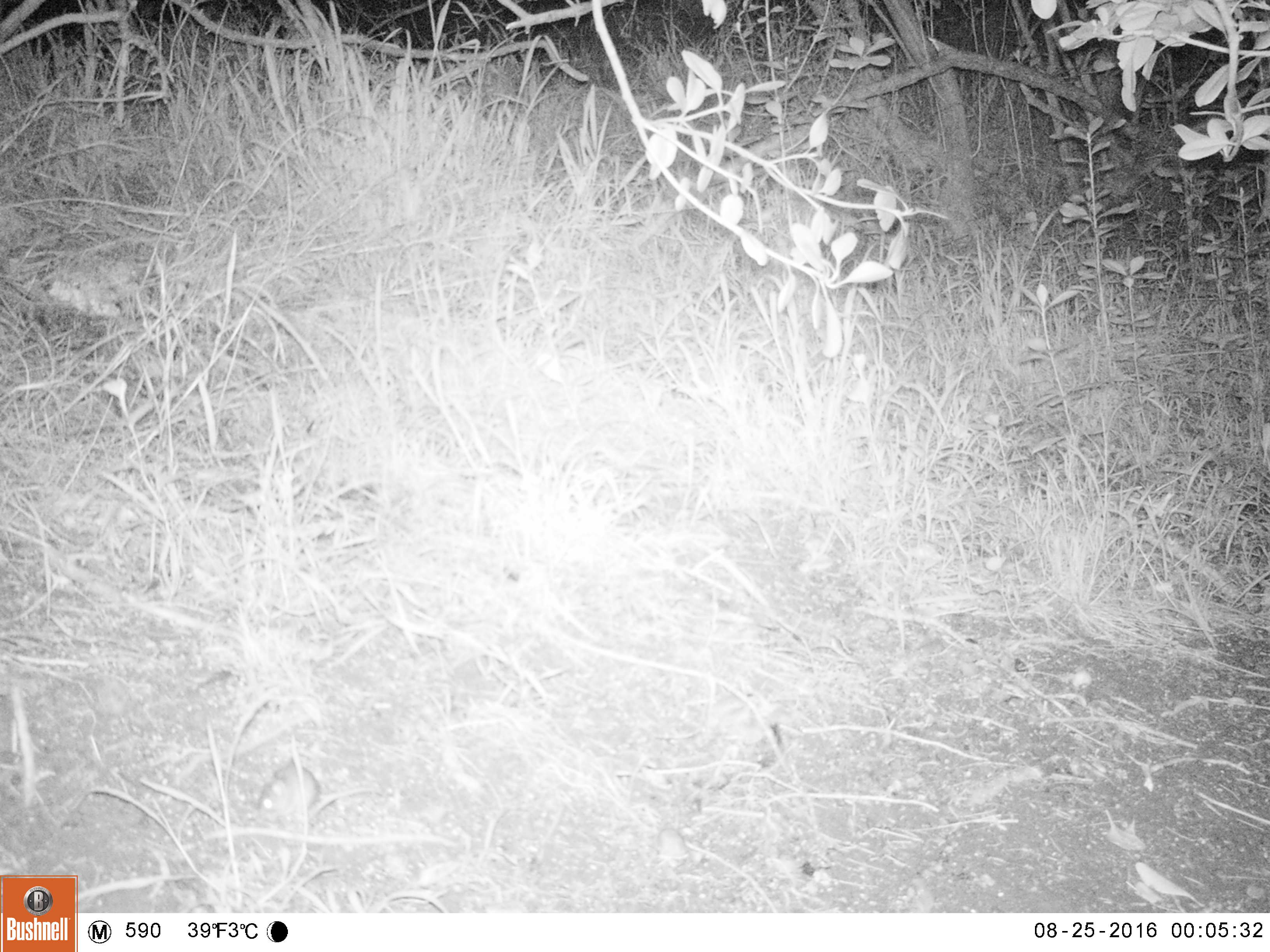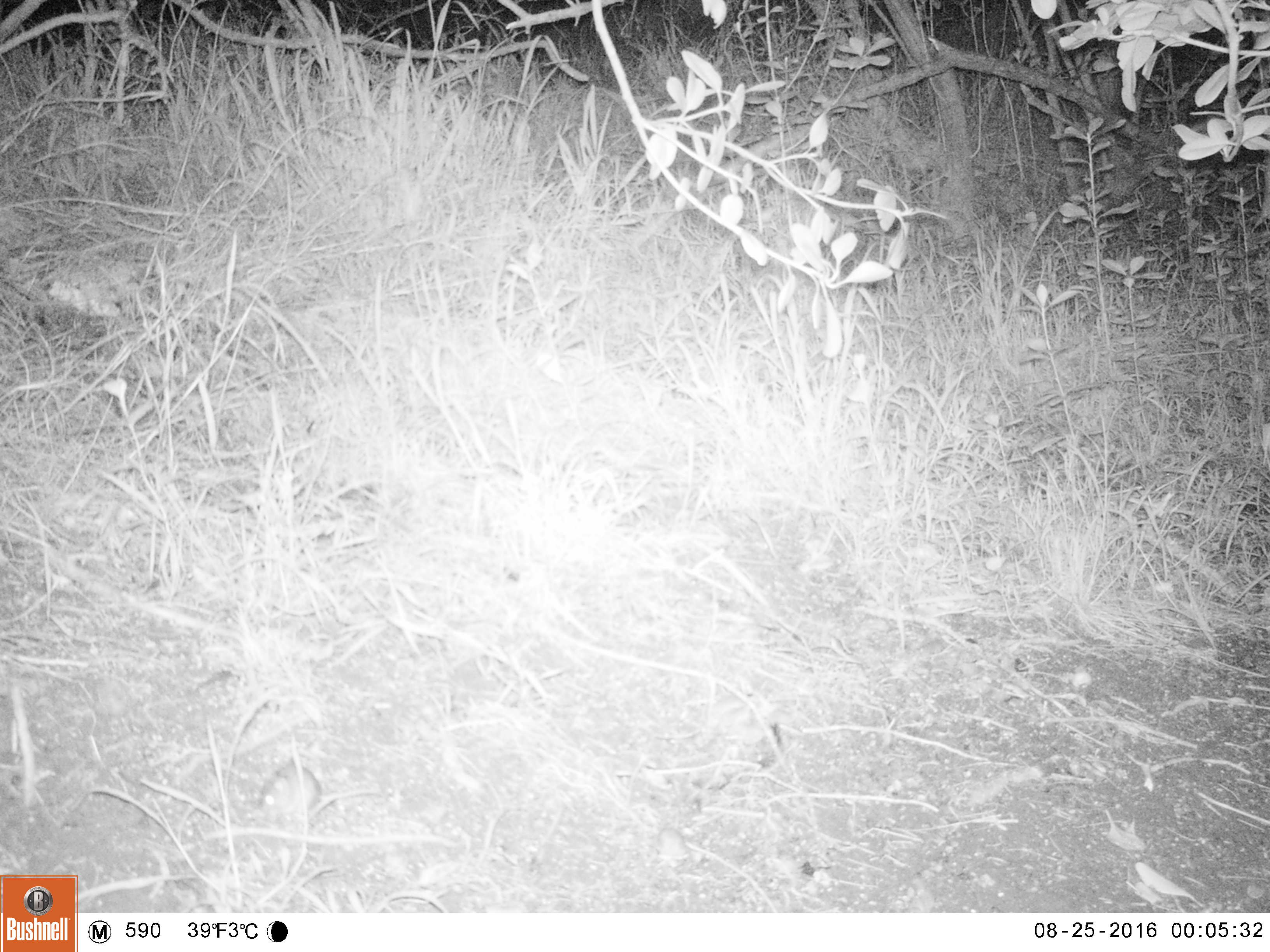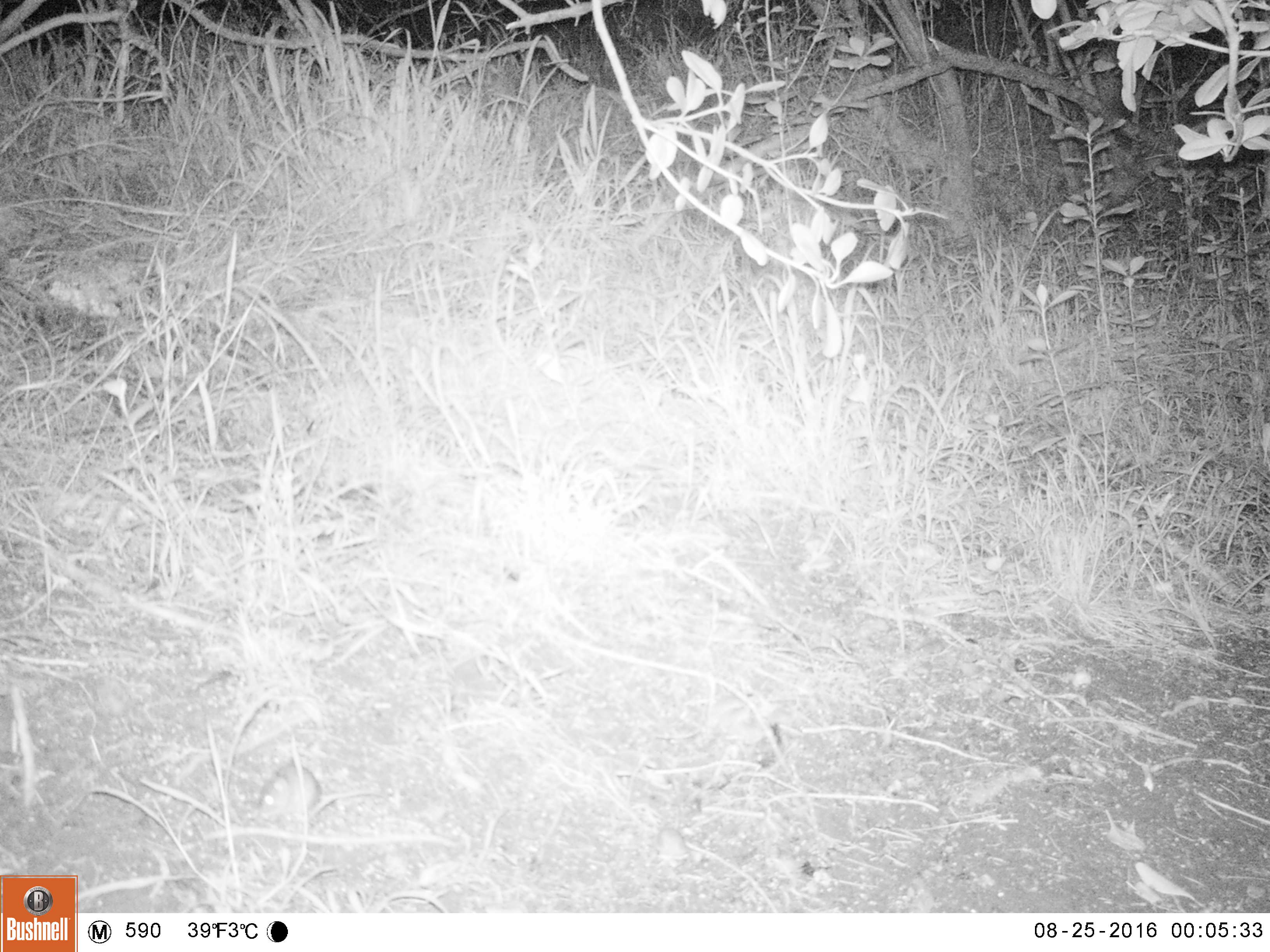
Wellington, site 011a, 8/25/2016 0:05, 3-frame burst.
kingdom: Animalia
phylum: Chordata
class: Mammalia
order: Rodentia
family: Muridae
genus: Mus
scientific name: Mus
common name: mouse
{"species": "mouse (Mus)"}